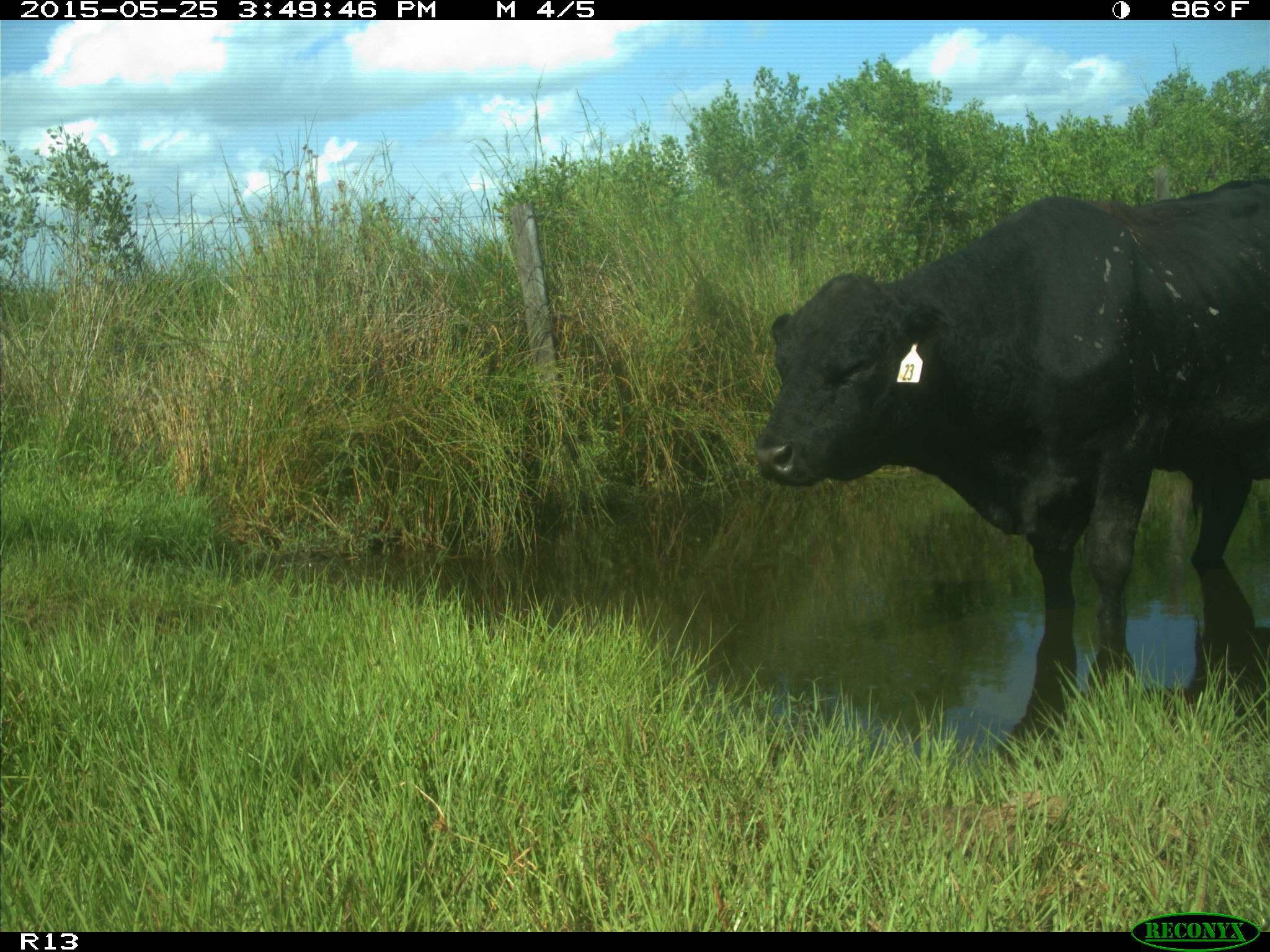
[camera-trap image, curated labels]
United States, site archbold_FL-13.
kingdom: Animalia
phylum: Chordata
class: Mammalia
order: Artiodactyla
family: Bovidae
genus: Bos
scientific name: Bos taurus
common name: domestic cow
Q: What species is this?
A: Bos taurus (domestic cow).